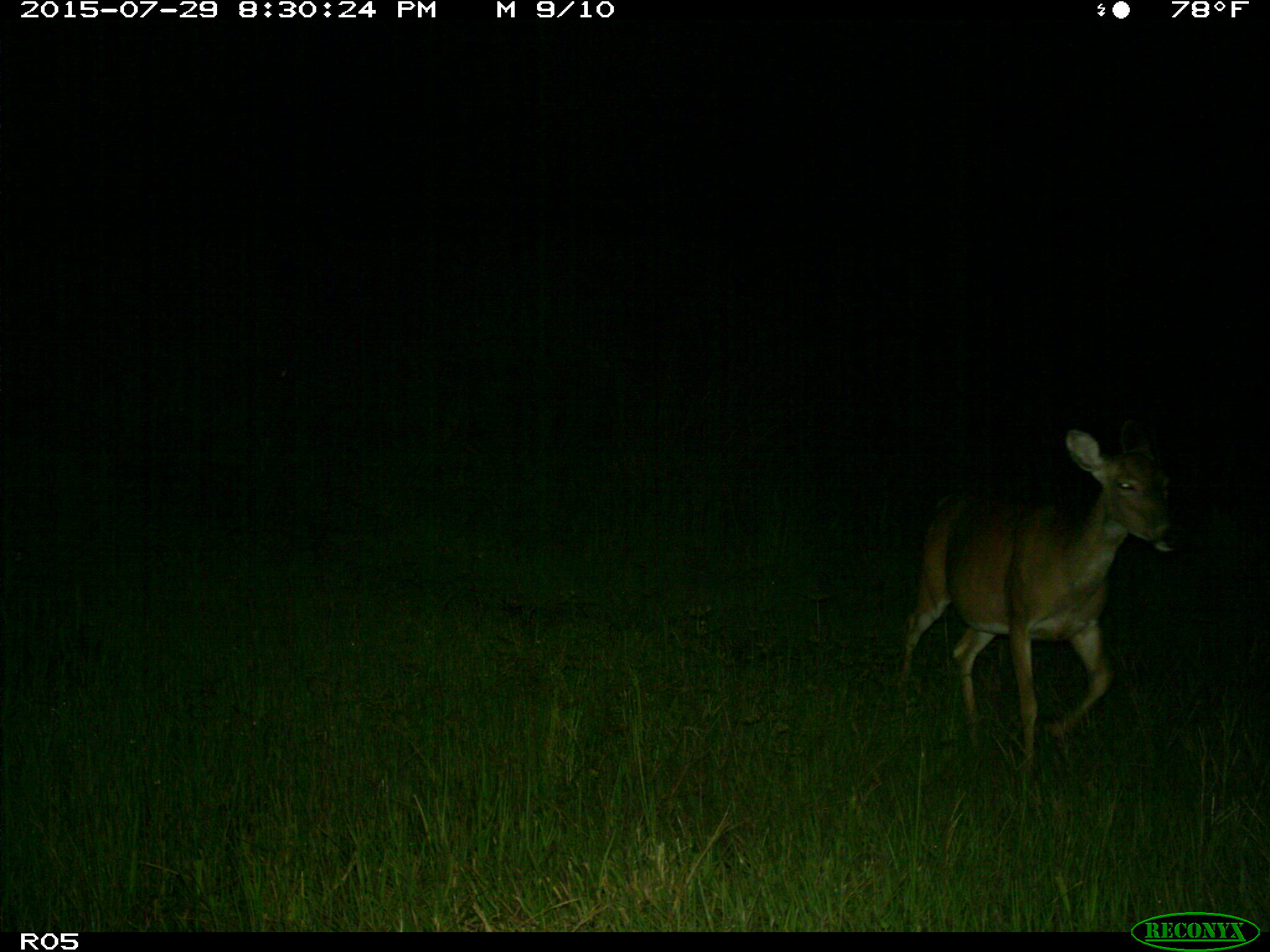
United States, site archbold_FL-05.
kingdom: Animalia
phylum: Chordata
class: Mammalia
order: Artiodactyla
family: Cervidae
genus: Odocoileus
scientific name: Odocoileus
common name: deer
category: unidentified deer